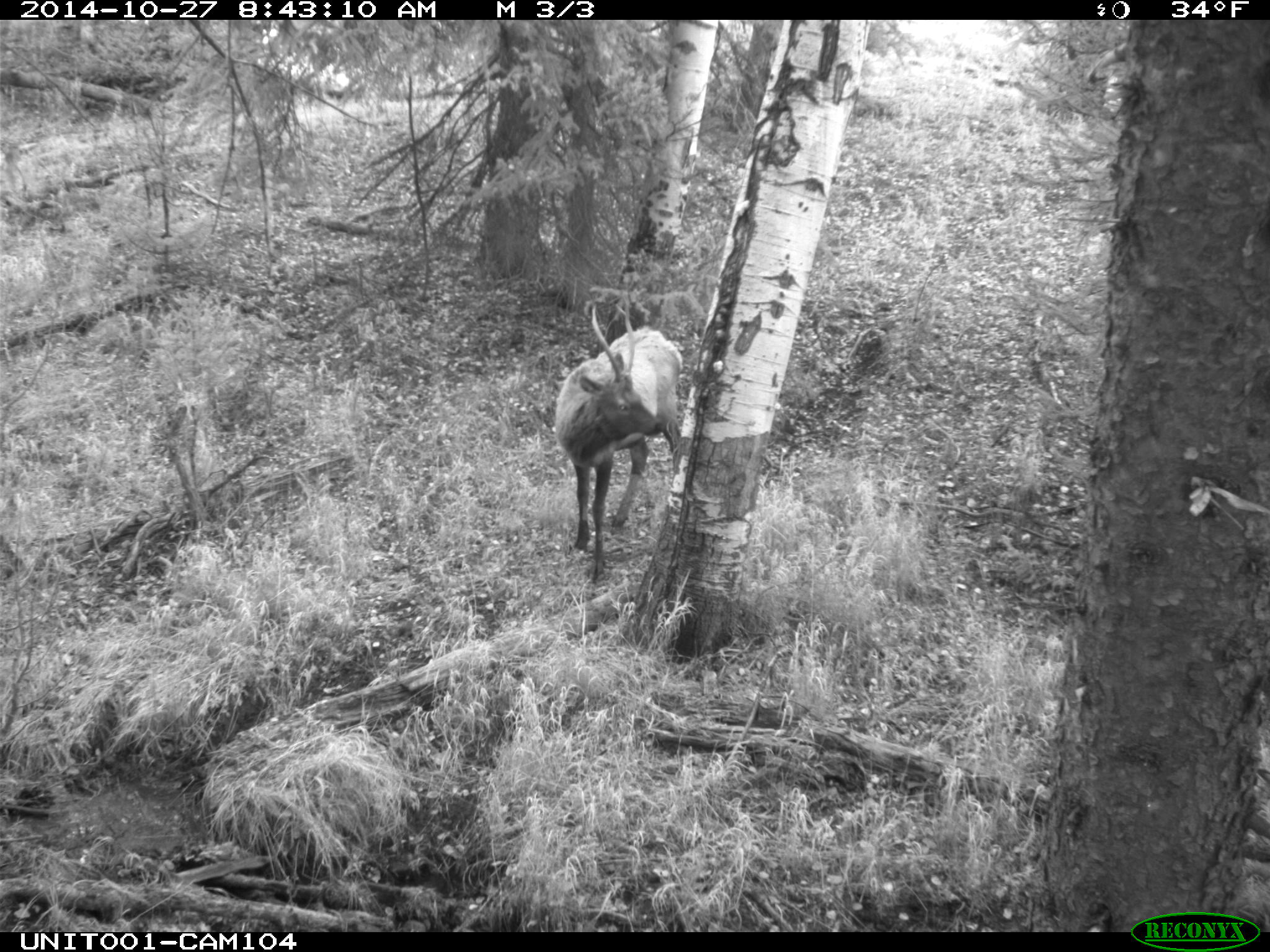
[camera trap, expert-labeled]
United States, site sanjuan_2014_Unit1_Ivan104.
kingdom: Animalia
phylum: Chordata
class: Mammalia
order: Artiodactyla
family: Cervidae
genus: Cervus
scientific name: Cervus elaphus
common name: red deer